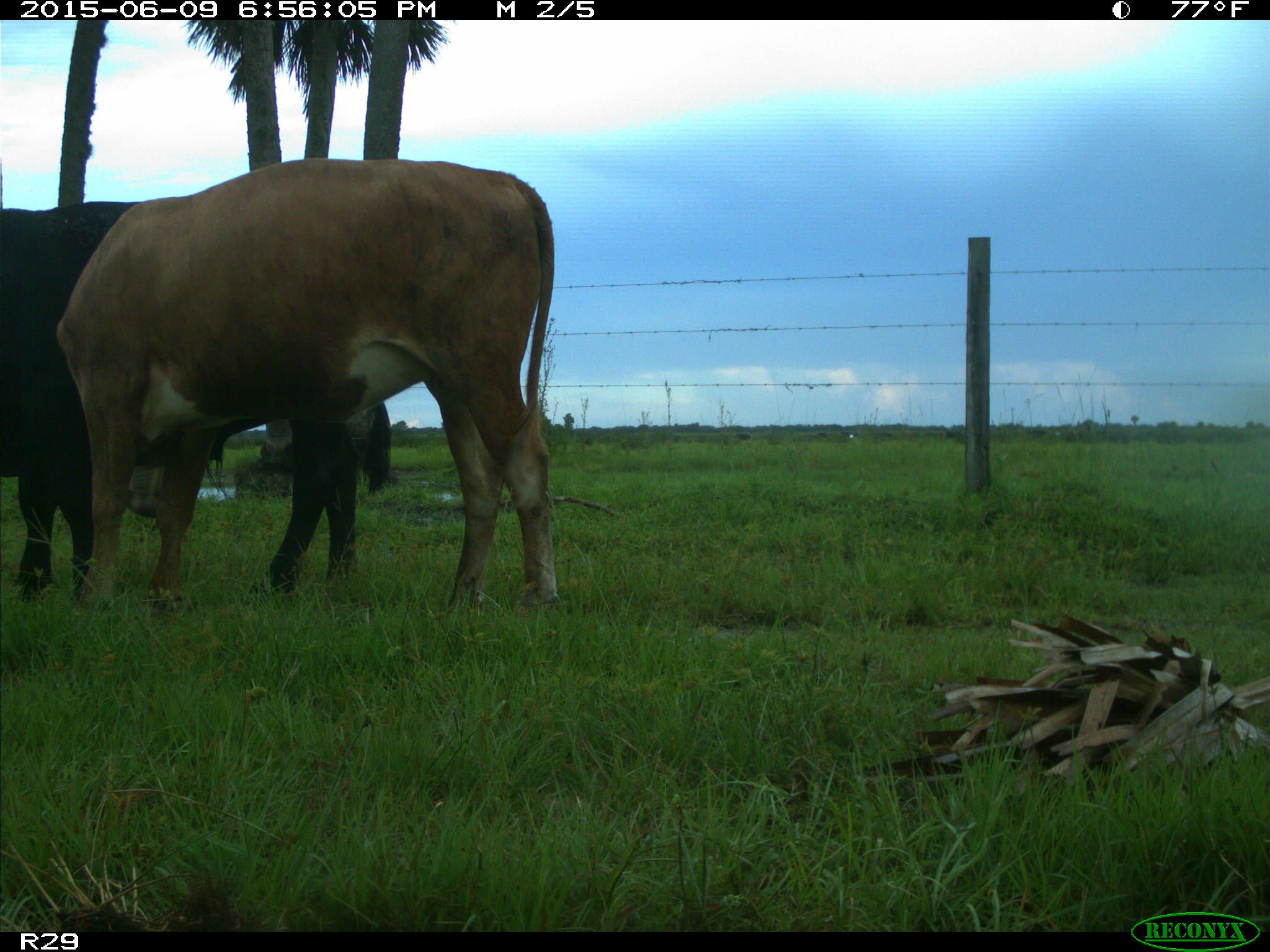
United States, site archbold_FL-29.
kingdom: Animalia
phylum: Chordata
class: Mammalia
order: Artiodactyla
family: Bovidae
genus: Bos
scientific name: Bos taurus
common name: domestic cow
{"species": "Bos taurus (domestic cow)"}